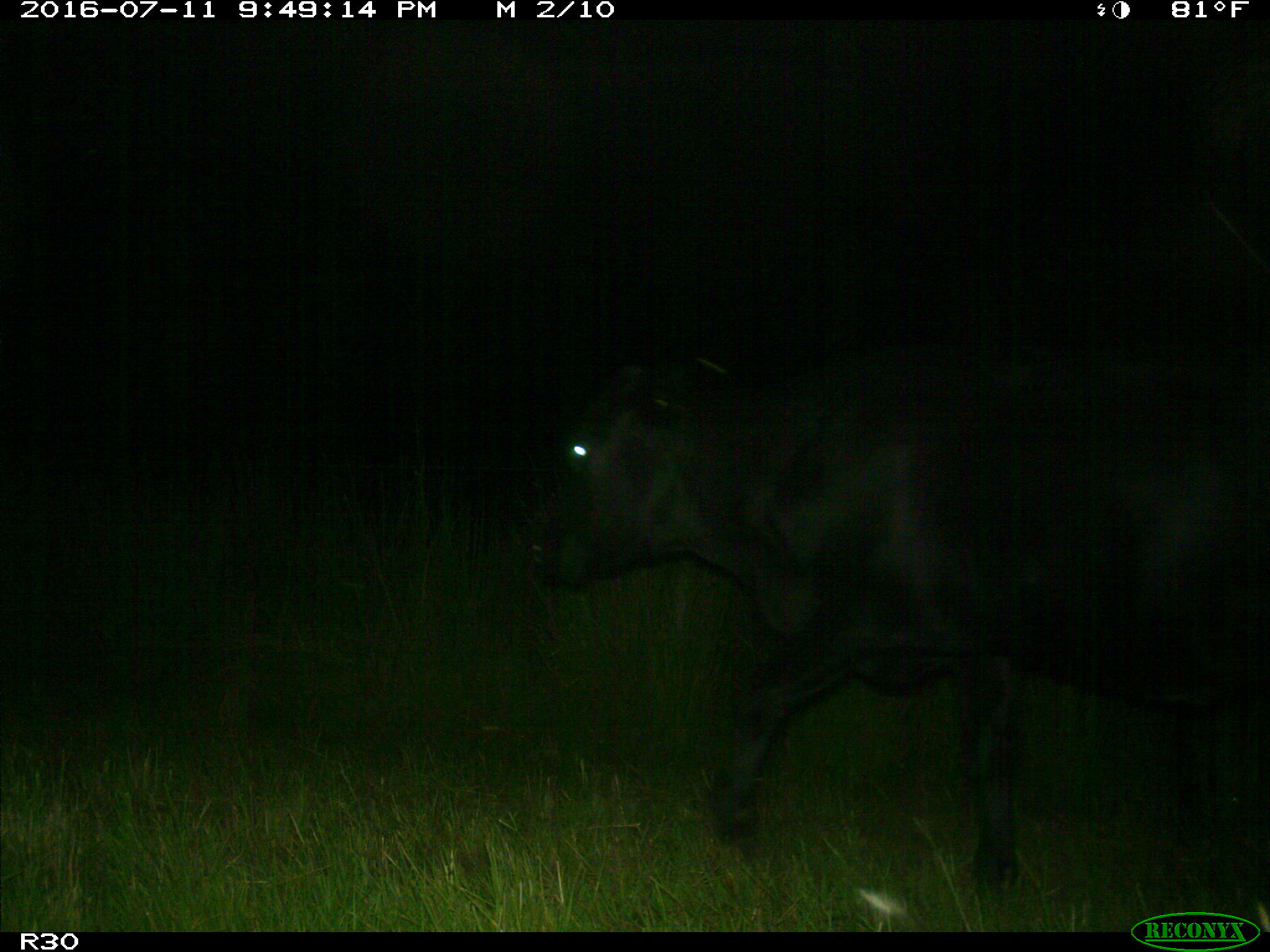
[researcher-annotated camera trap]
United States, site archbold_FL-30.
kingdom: Animalia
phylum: Chordata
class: Mammalia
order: Artiodactyla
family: Bovidae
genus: Bos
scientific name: Bos taurus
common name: domestic cow